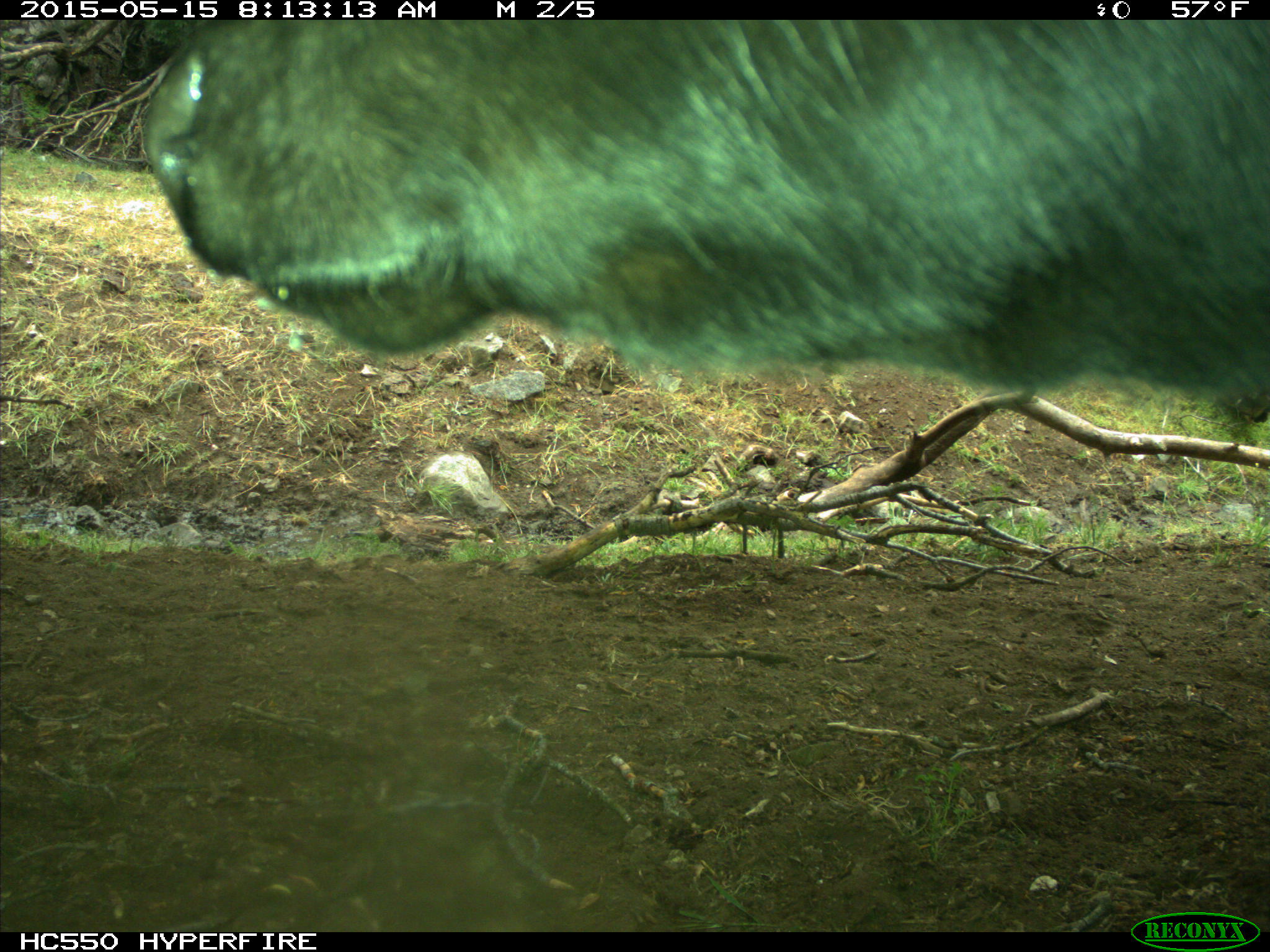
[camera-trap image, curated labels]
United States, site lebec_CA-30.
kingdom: Animalia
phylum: Chordata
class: Mammalia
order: Artiodactyla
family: Bovidae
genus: Bos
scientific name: Bos taurus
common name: domestic cow